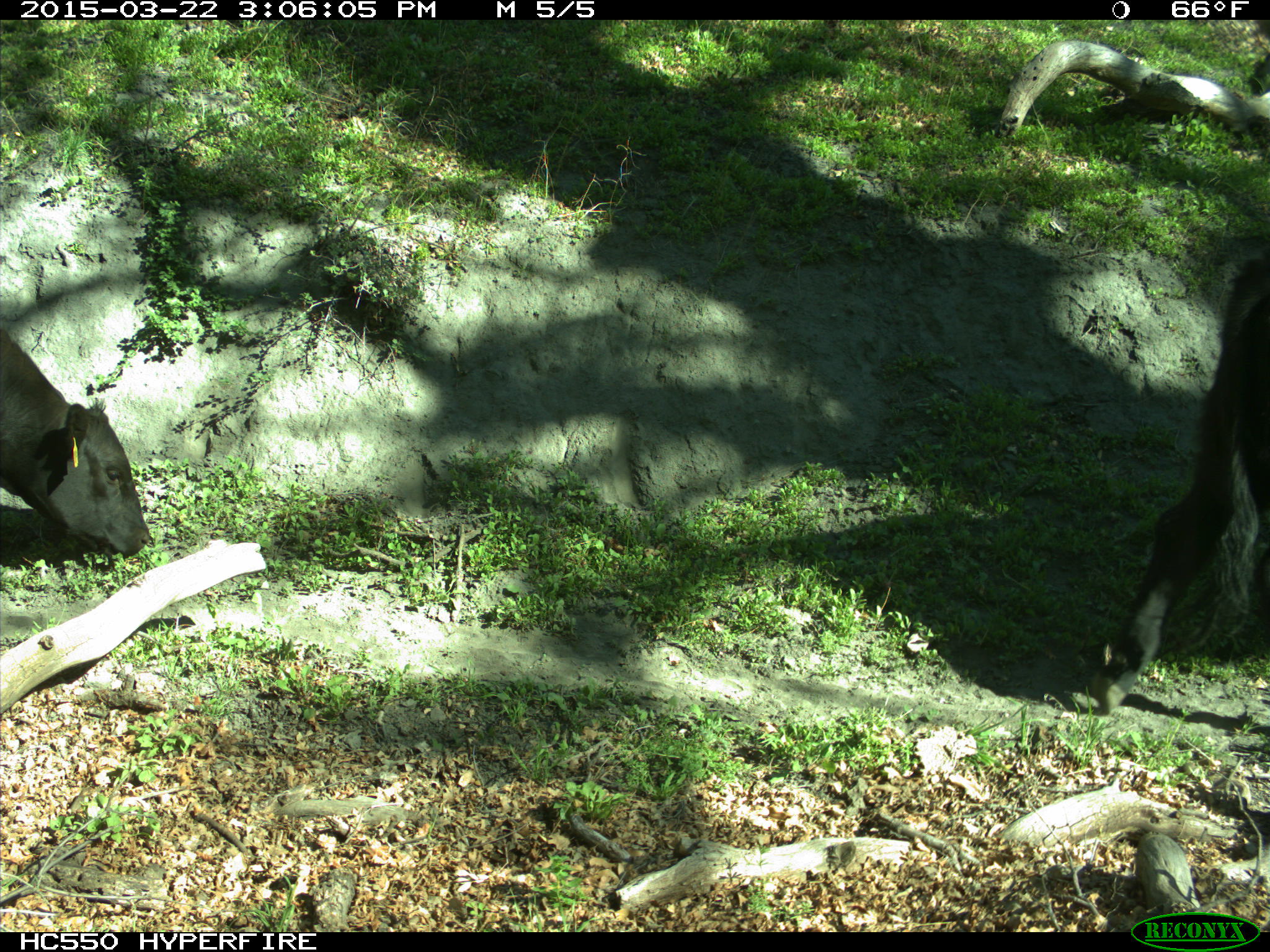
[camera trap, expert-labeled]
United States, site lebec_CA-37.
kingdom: Animalia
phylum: Chordata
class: Mammalia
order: Artiodactyla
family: Bovidae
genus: Bos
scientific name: Bos taurus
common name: domestic cow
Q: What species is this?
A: Bos taurus (domestic cow).